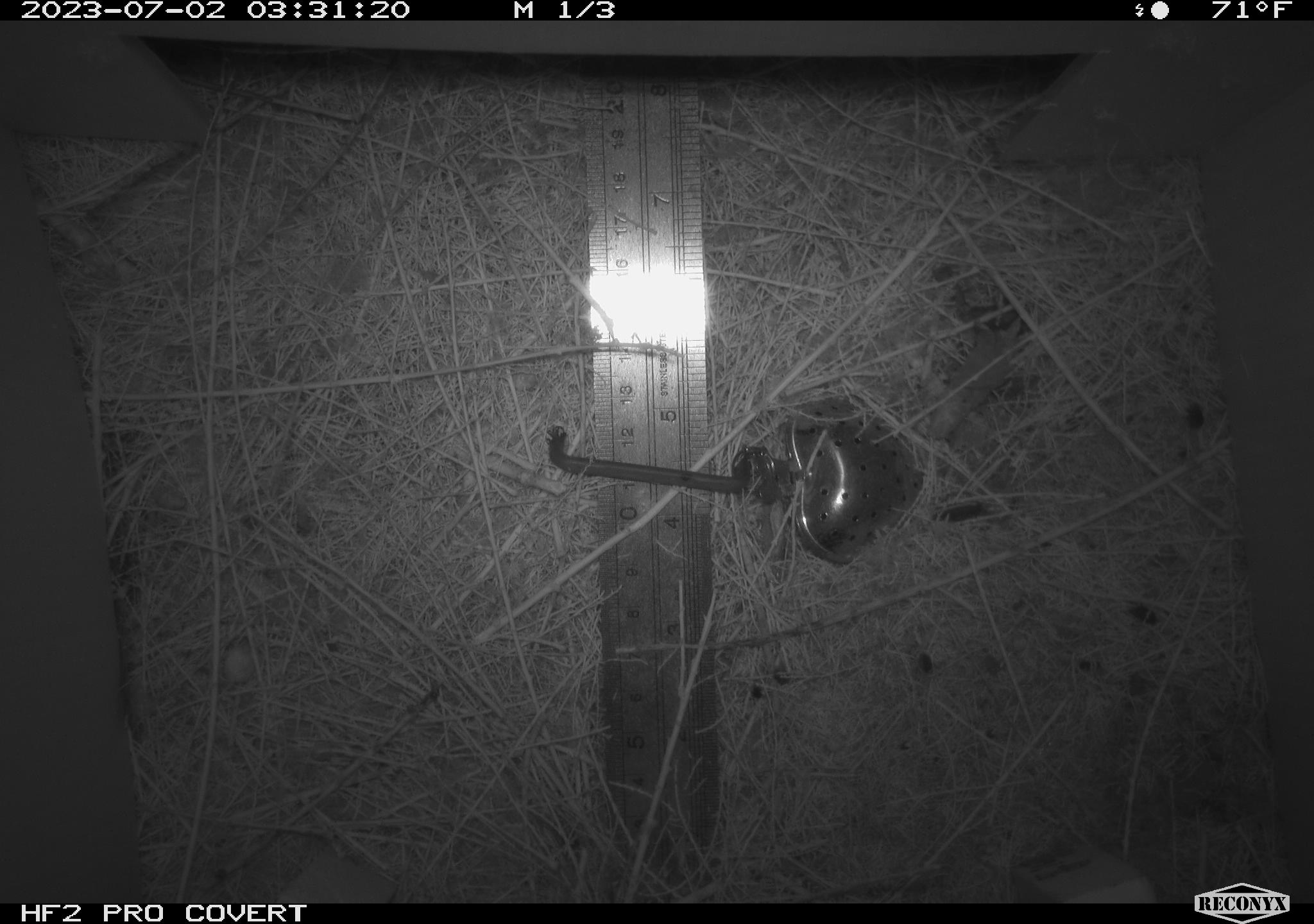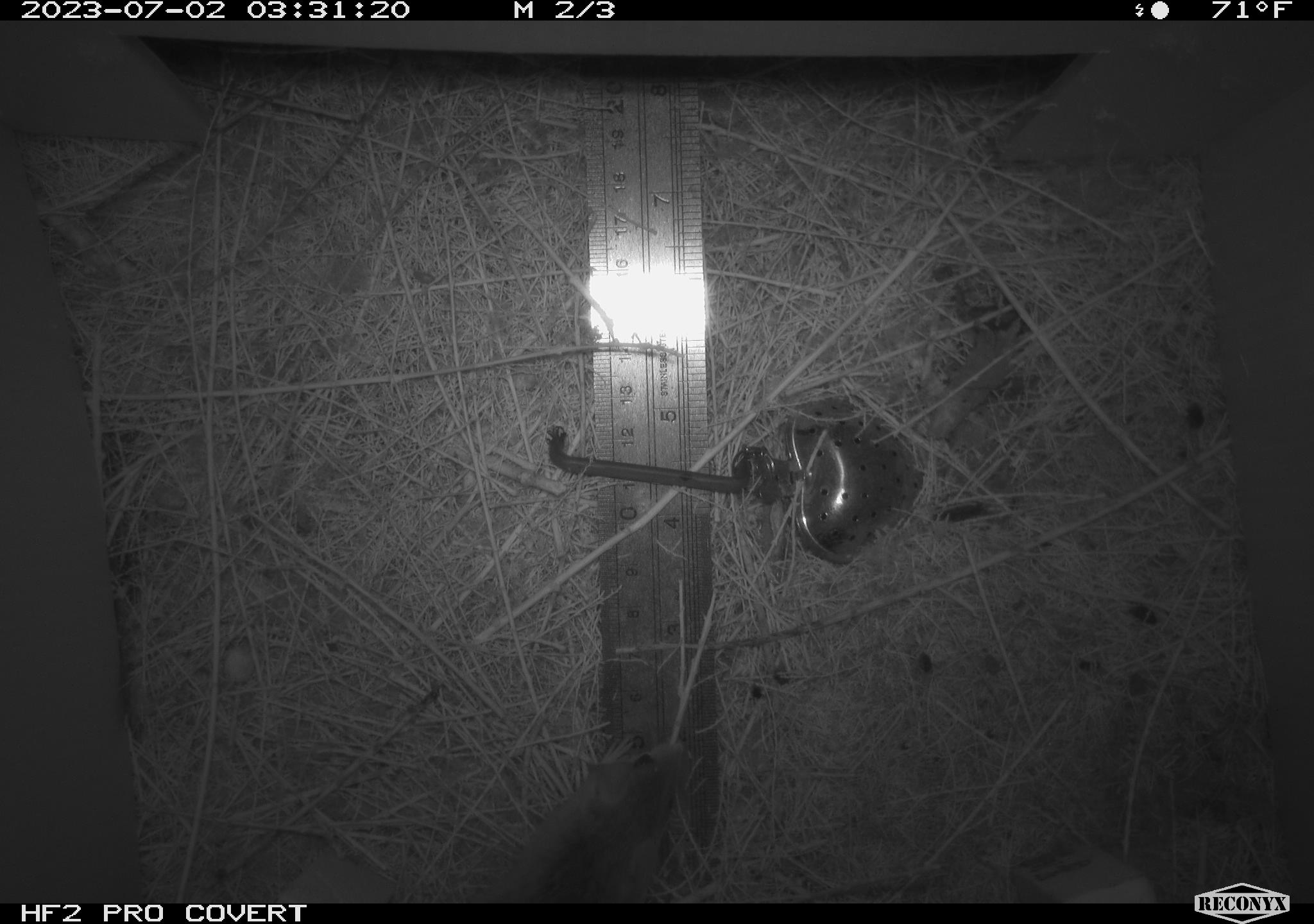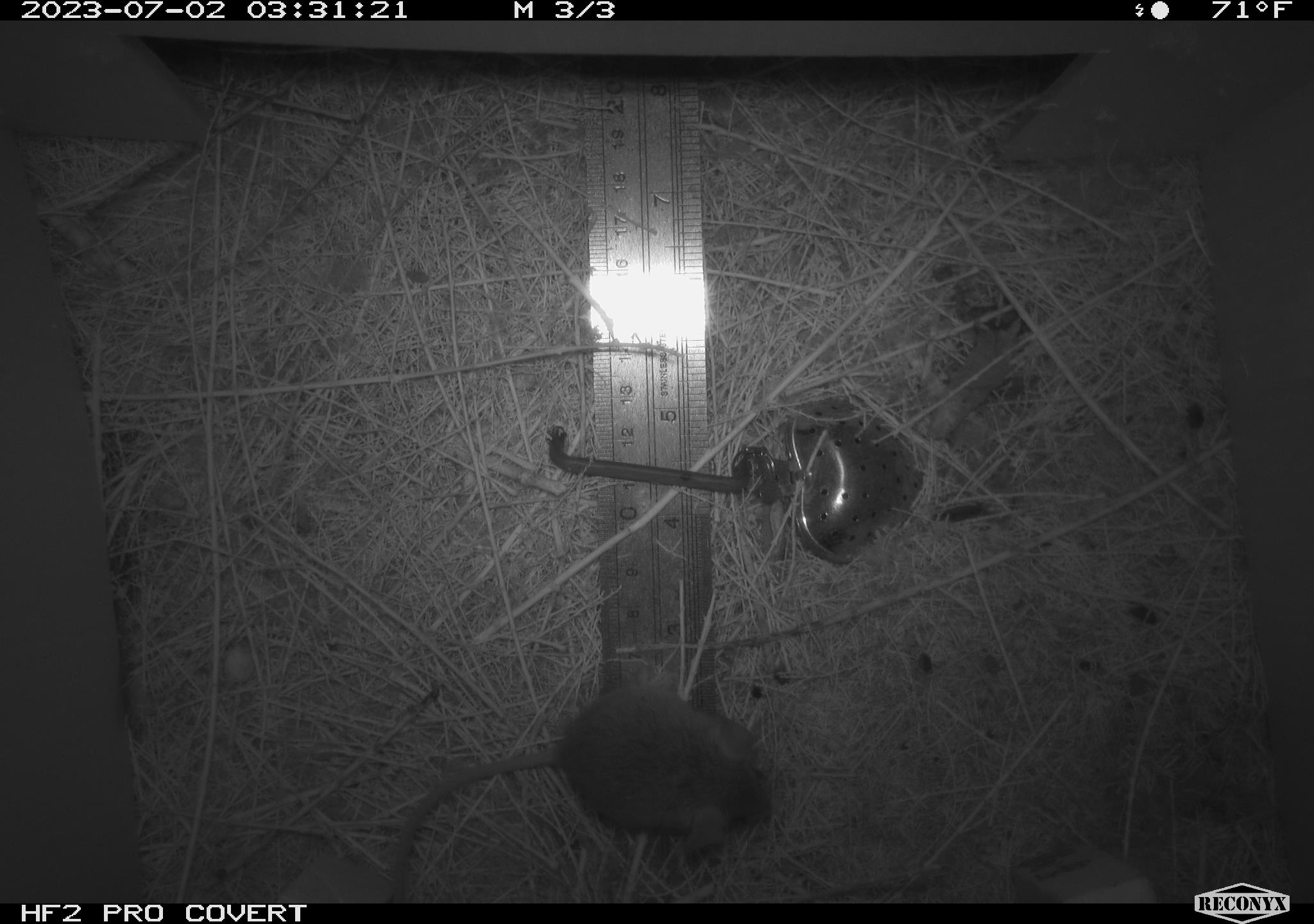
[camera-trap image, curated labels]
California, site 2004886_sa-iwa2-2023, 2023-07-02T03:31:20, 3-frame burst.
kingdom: Animalia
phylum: Chordata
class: Mammalia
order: Rodentia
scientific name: Rodentia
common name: mouse species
Mouse species (Rodentia).